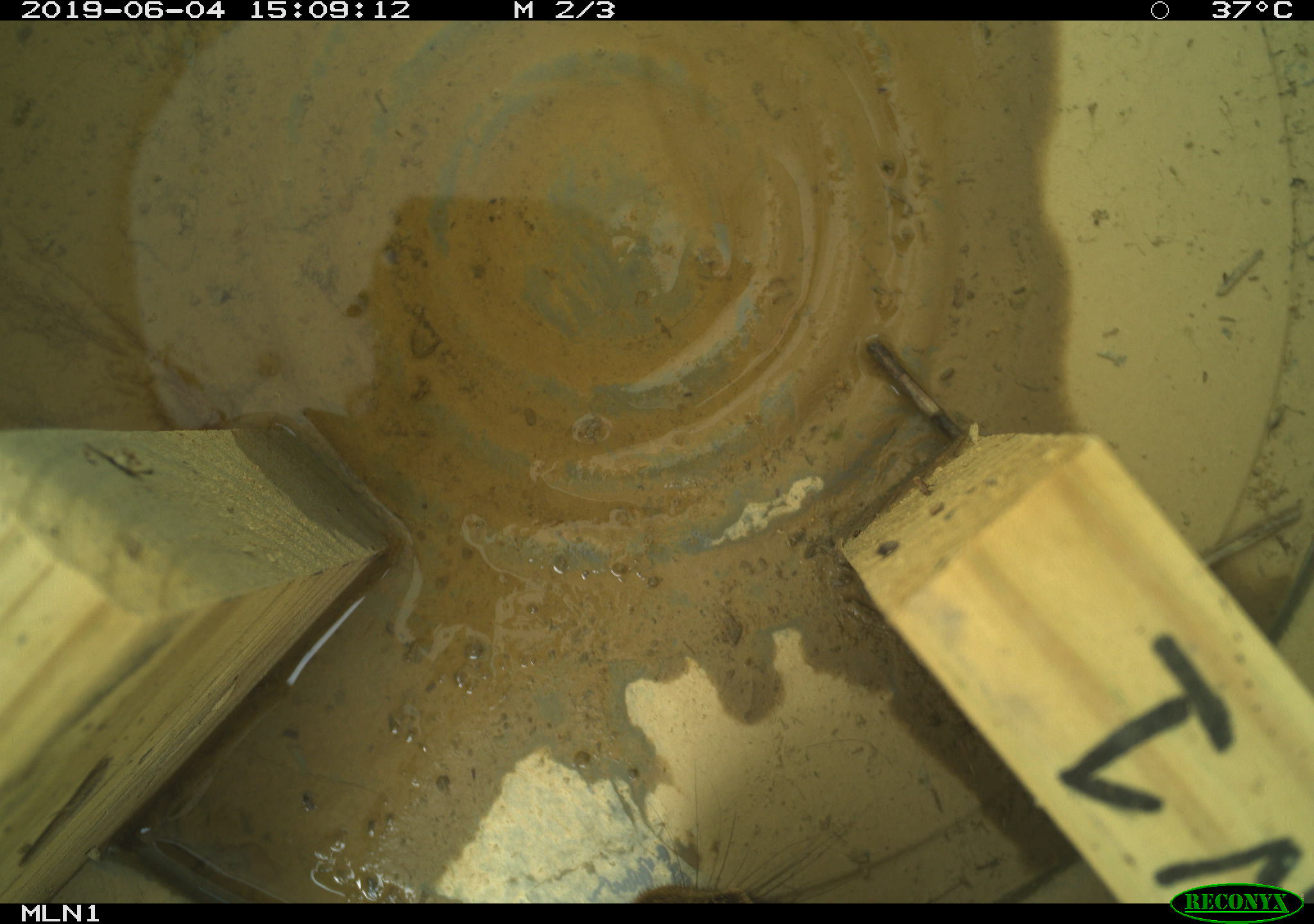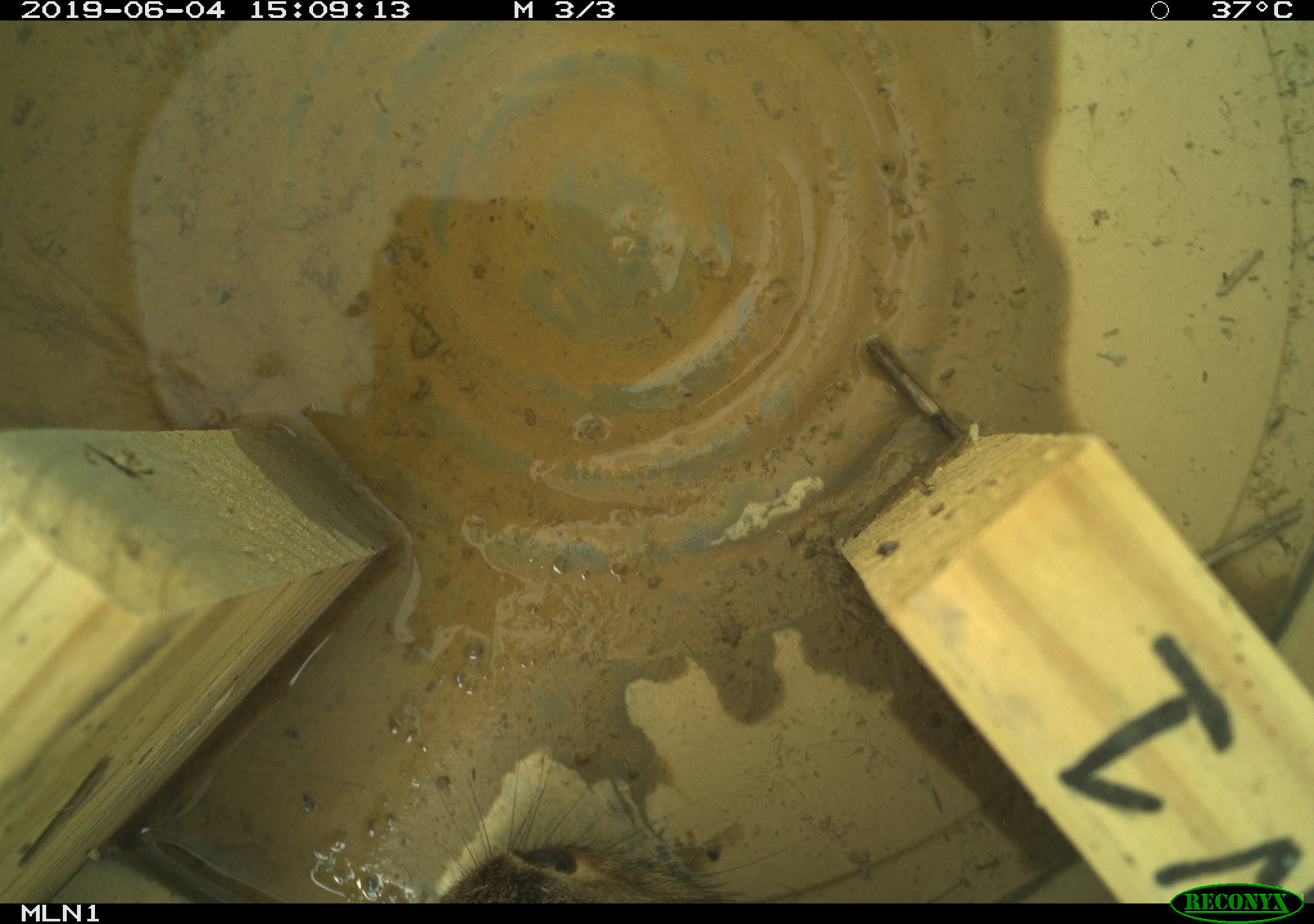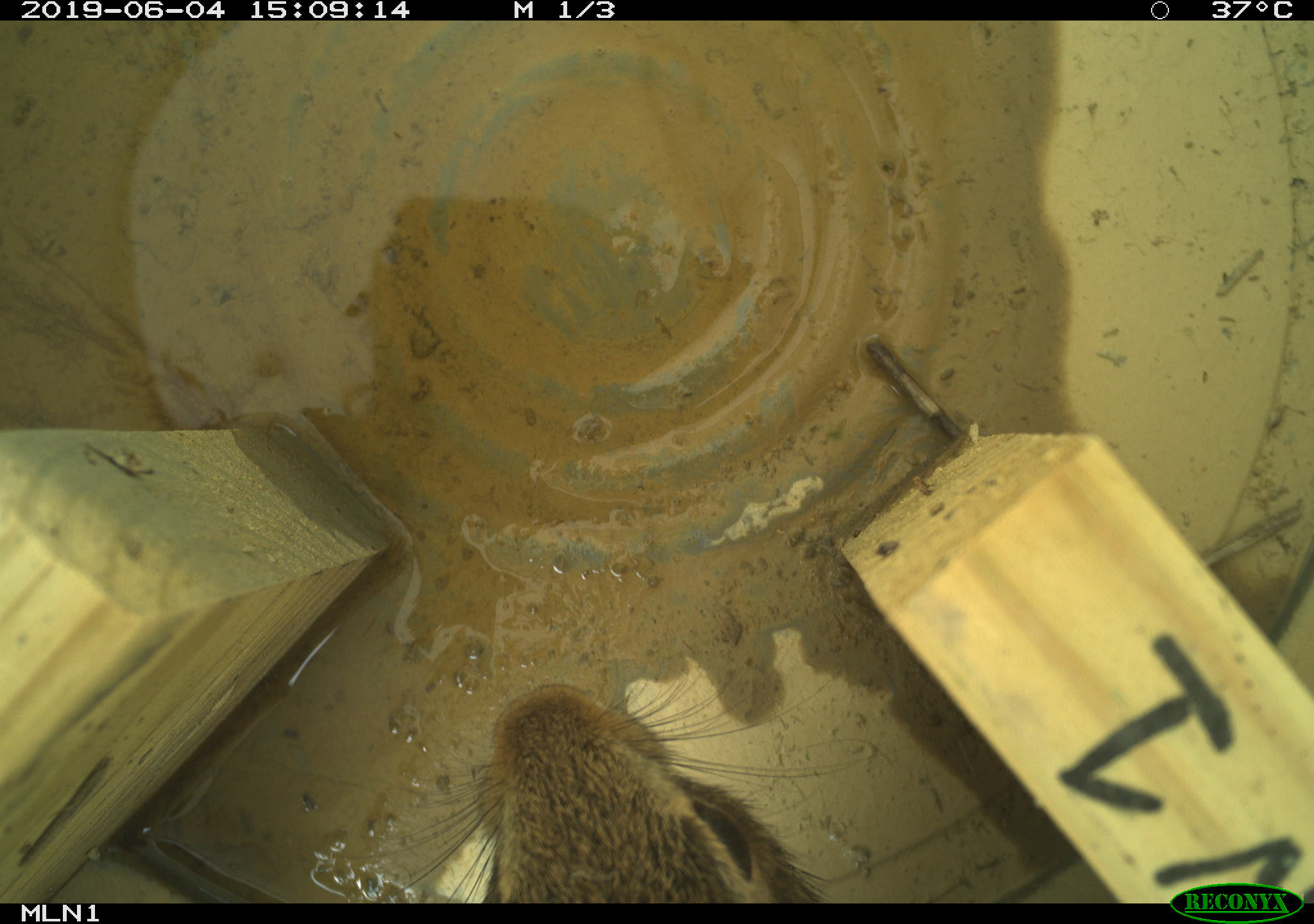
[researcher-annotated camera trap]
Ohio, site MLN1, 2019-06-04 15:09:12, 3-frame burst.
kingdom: Animalia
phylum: Chordata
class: Mammalia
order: Lagomorpha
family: Leporidae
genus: Sylvilagus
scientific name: Sylvilagus floridanus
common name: eastern cottontail